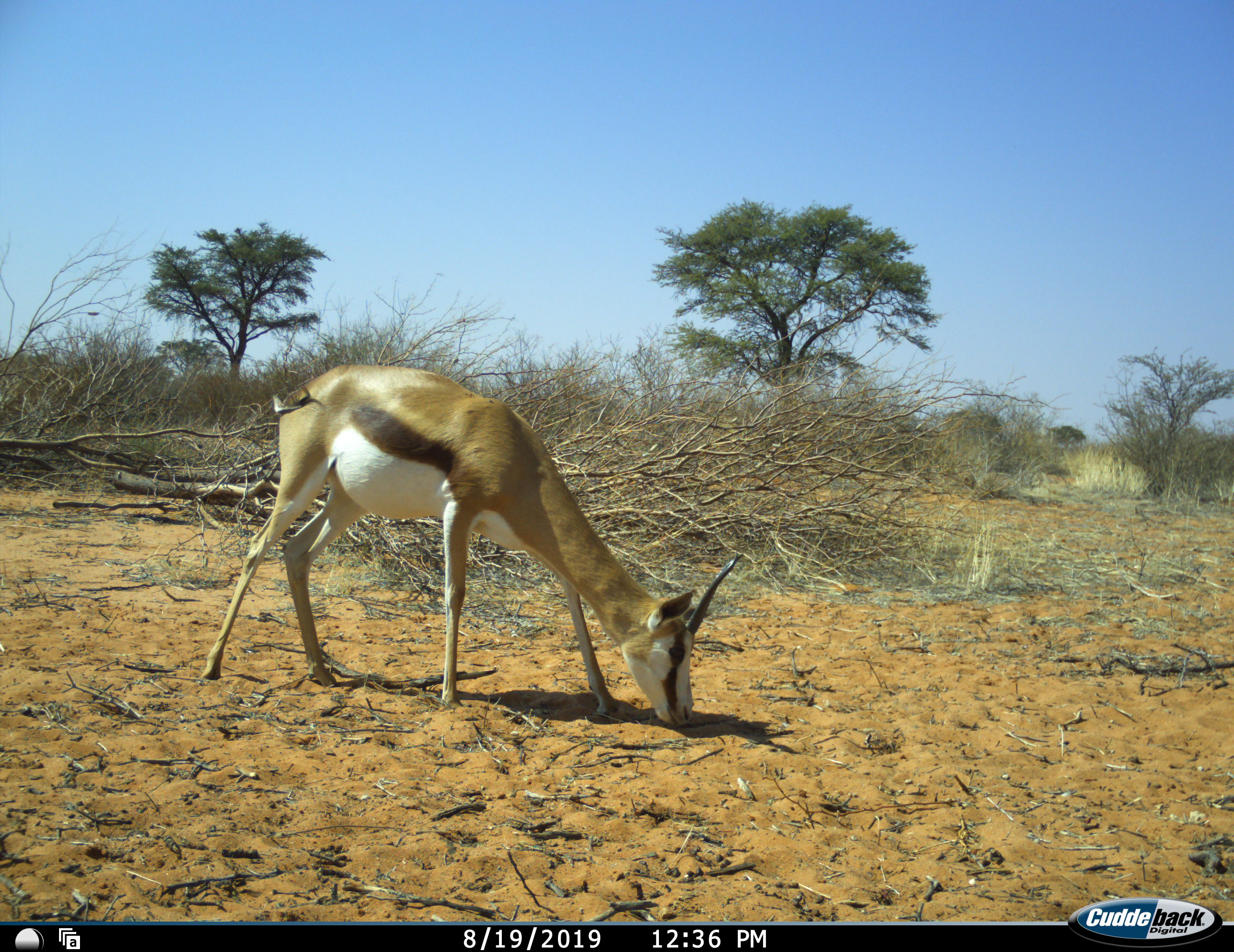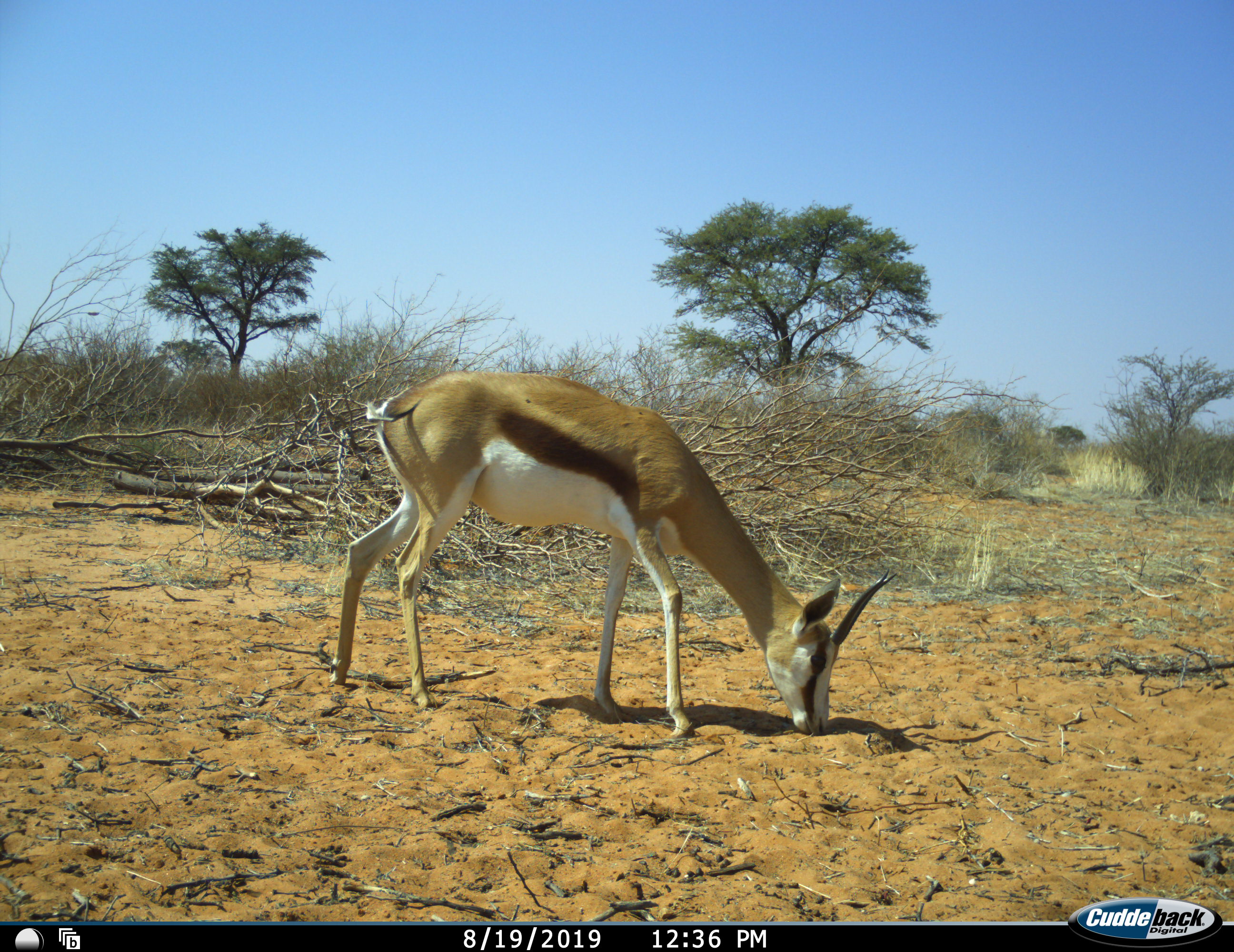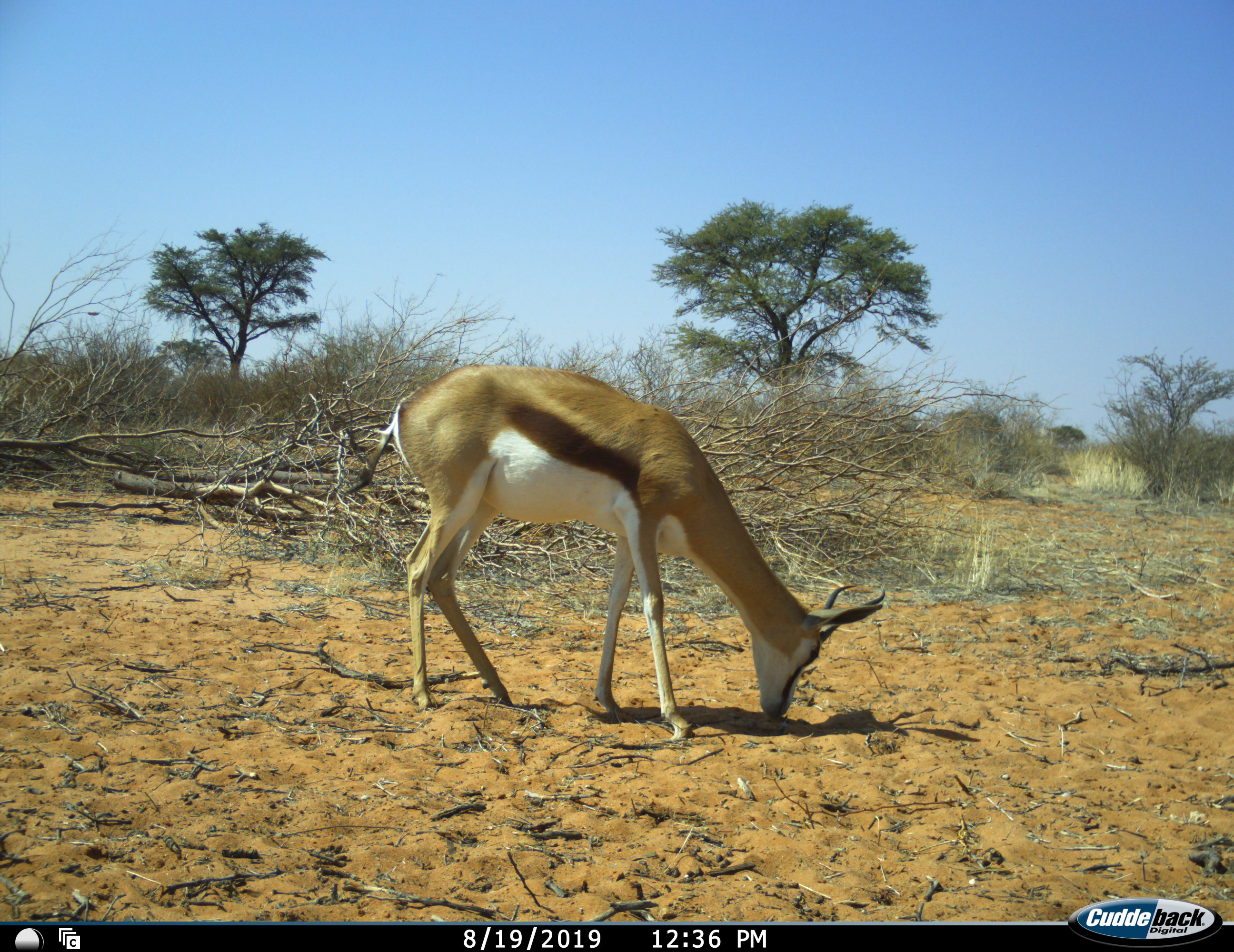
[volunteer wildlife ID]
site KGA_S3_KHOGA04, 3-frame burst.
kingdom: Animalia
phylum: Chordata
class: Mammalia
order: Artiodactyla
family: Bovidae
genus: Antidorcas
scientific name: Antidorcas marsupialis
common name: springbok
Springbok (Antidorcas marsupialis), count 1. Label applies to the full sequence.